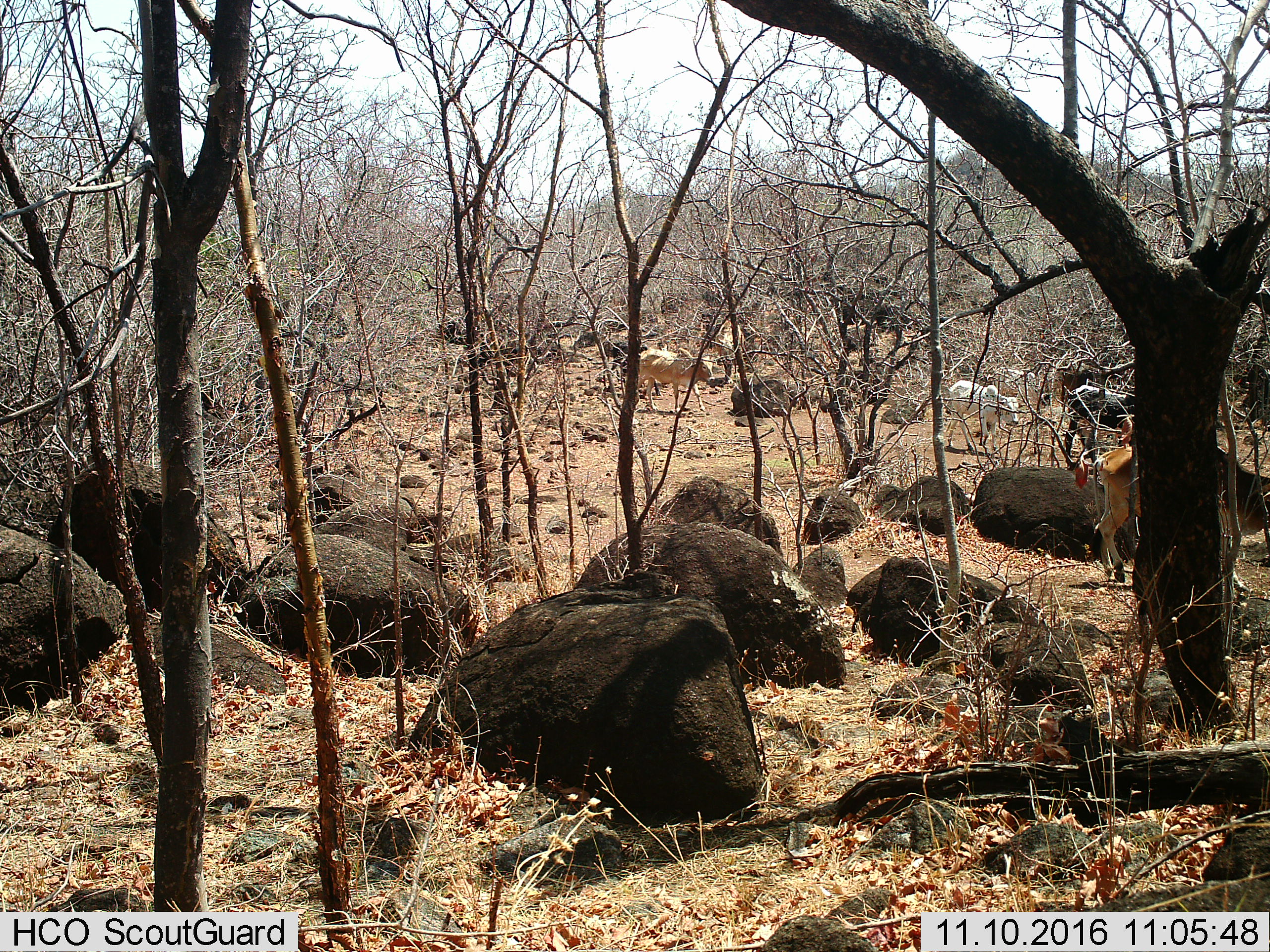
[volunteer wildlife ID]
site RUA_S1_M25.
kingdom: Animalia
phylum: Chordata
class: Mammalia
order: Artiodactyla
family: Bovidae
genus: Bos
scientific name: Bos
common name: cattle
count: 5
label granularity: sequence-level